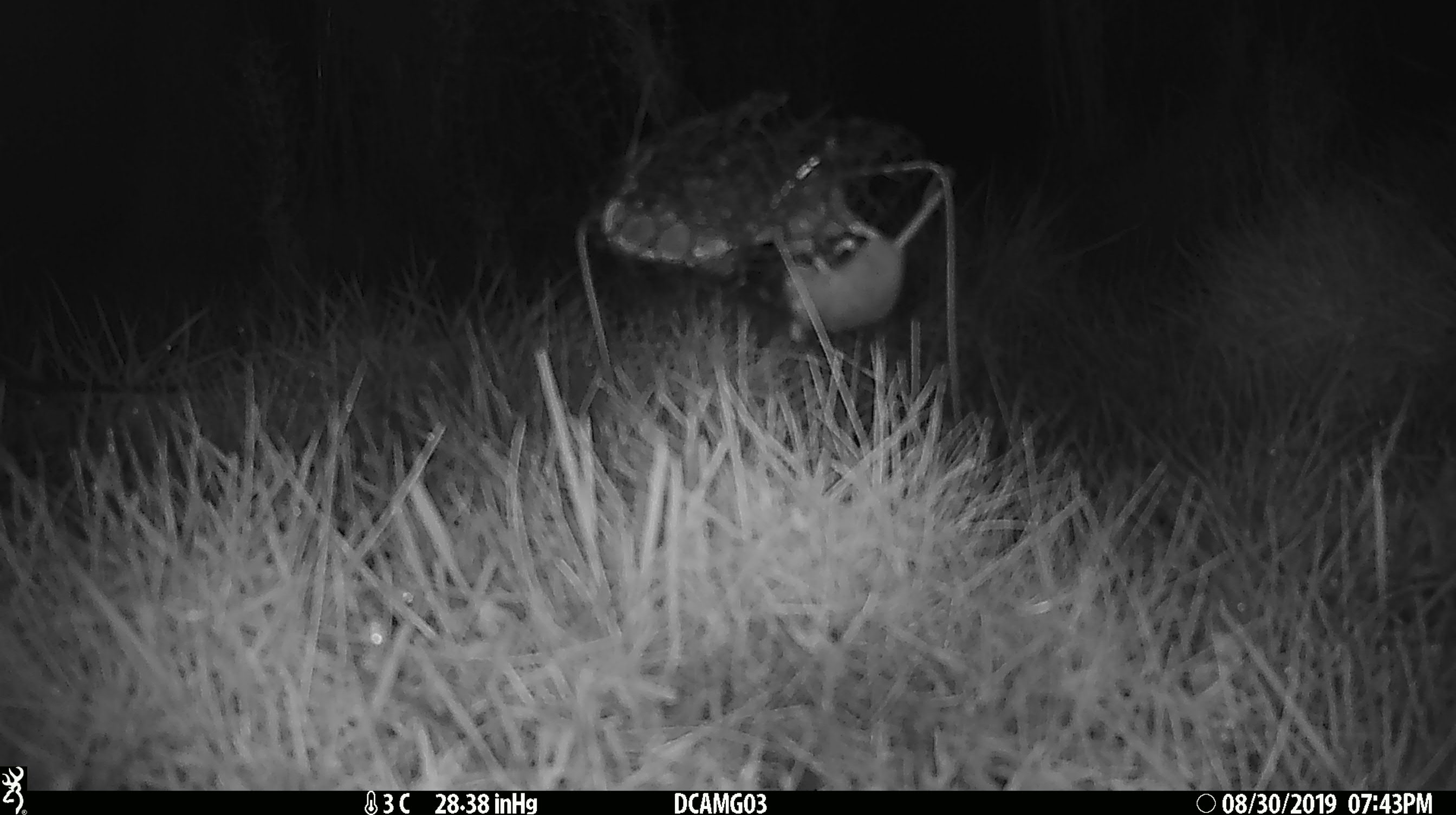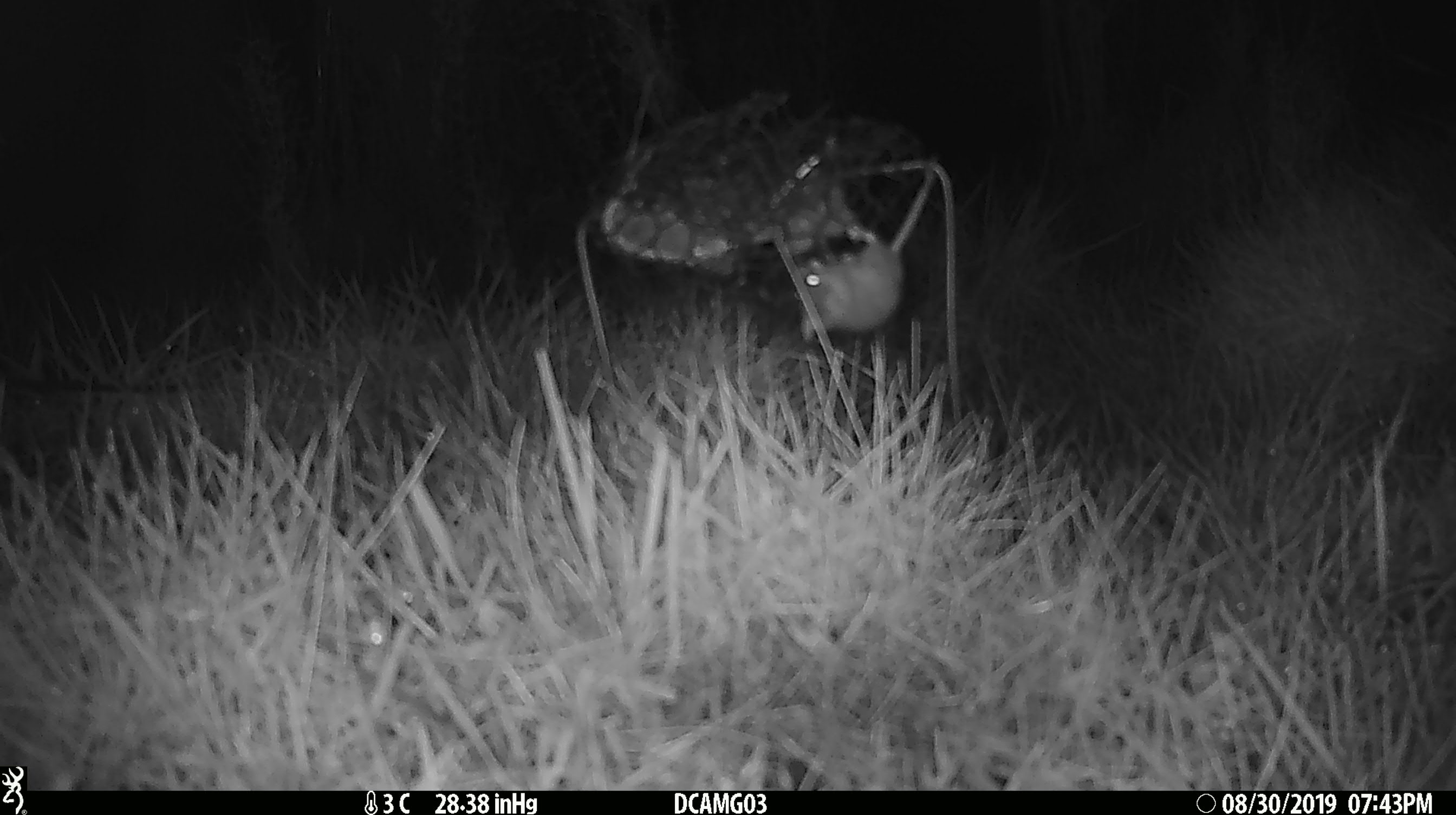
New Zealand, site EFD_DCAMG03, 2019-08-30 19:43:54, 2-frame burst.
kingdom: Animalia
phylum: Chordata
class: Mammalia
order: Rodentia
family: Muridae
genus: Mus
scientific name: Mus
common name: mouse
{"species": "mouse (Mus)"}